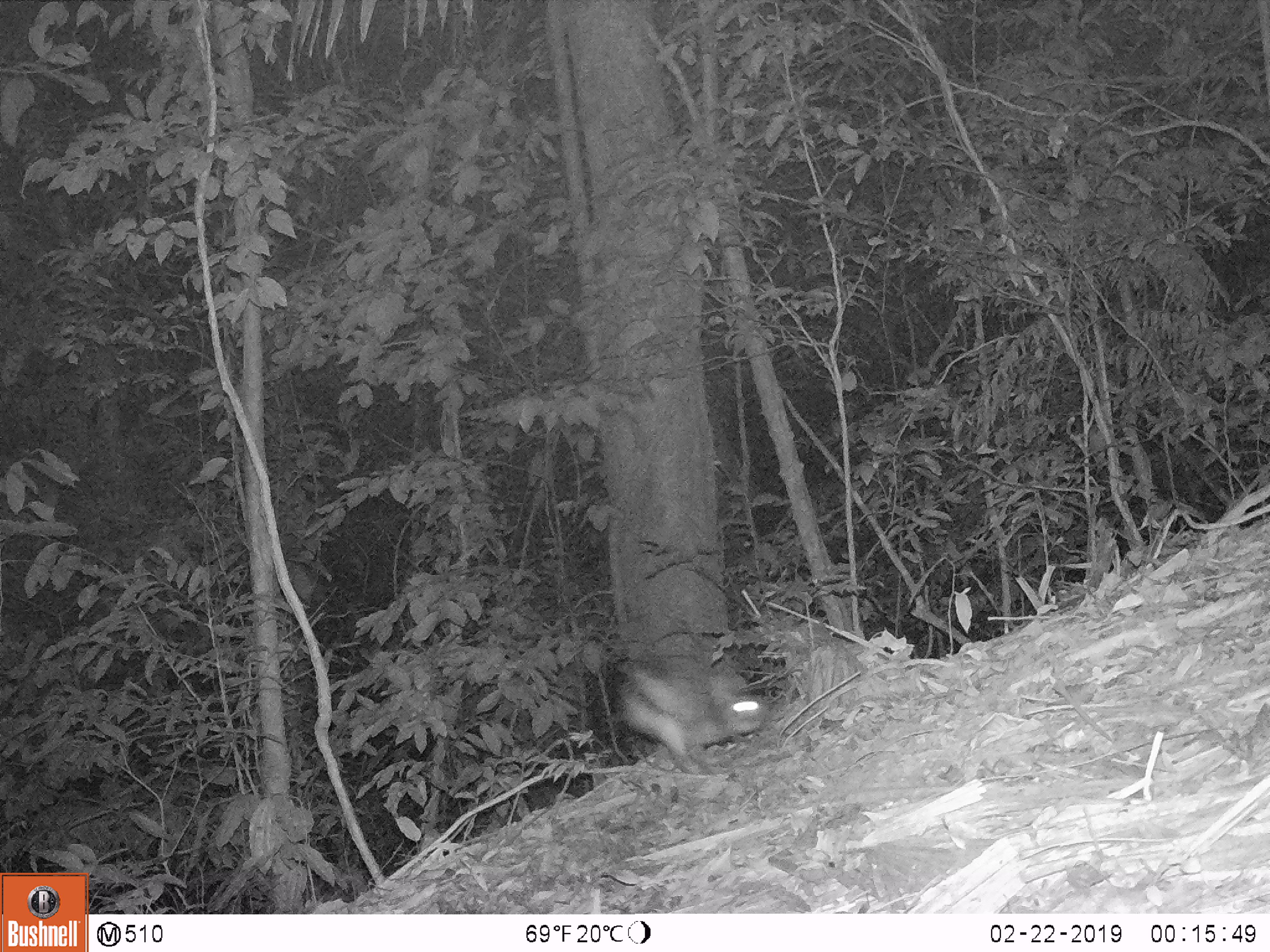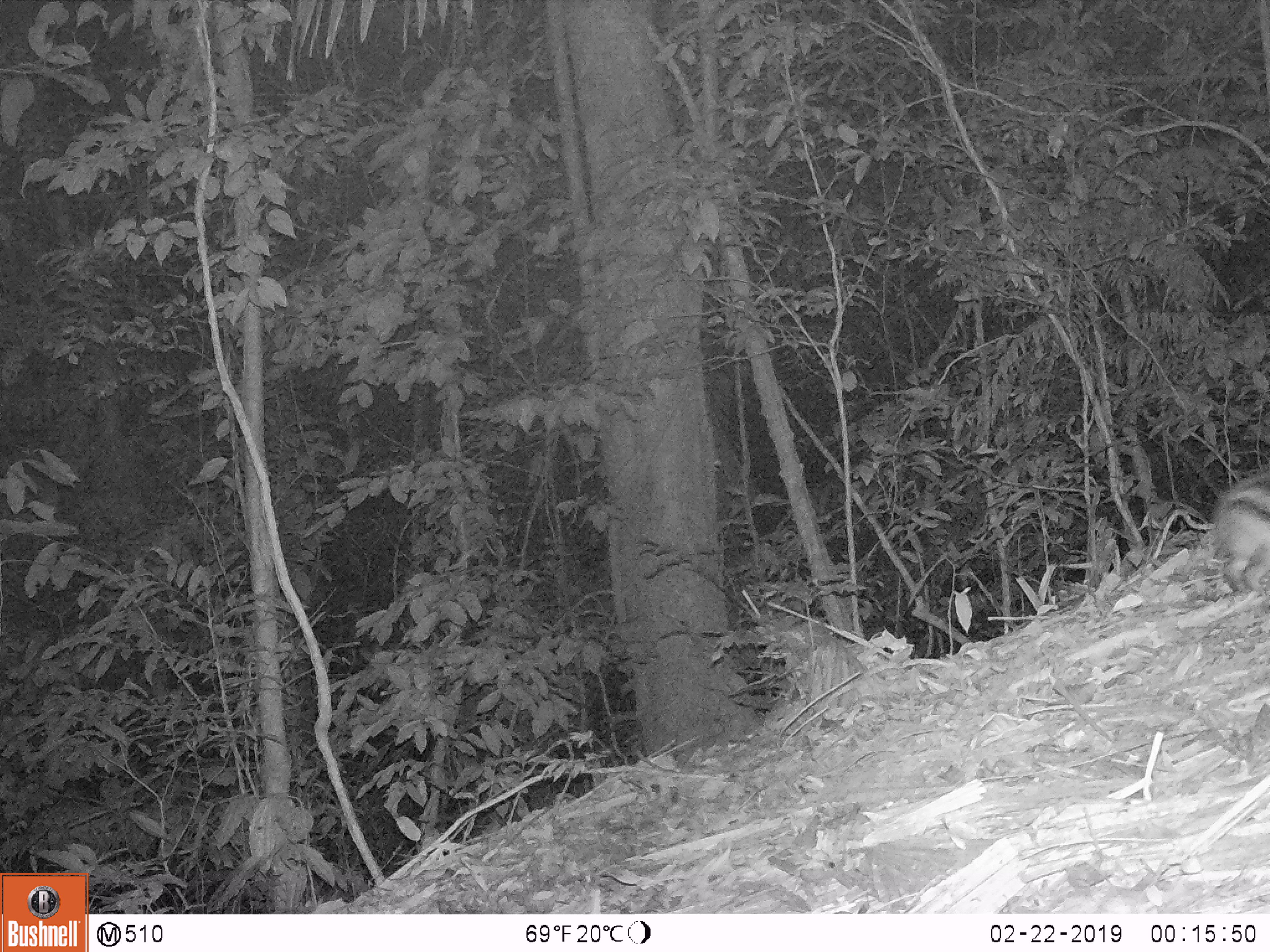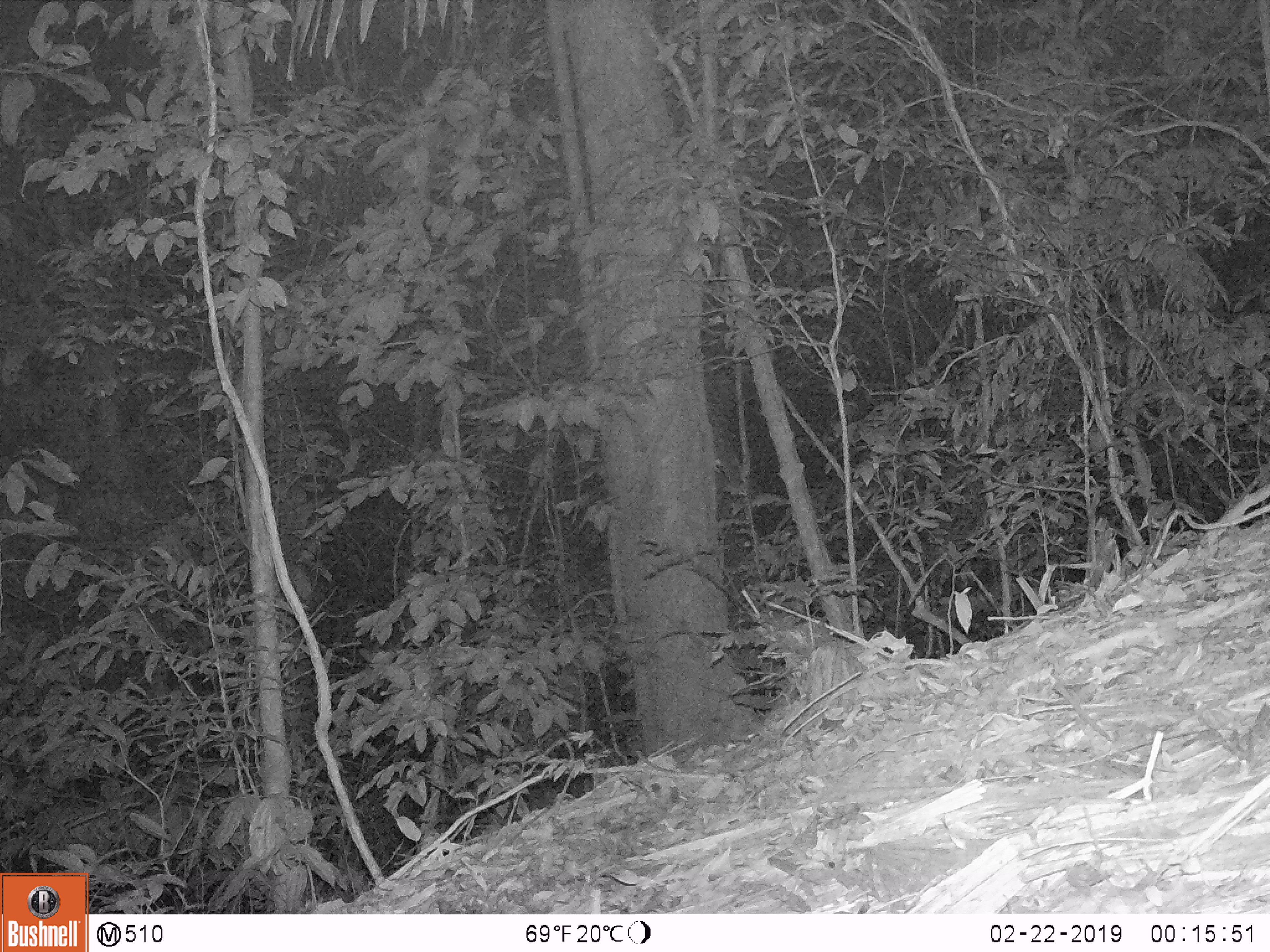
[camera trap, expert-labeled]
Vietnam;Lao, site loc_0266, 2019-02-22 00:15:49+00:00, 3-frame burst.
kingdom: Animalia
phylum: Chordata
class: Mammalia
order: Lagomorpha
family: Leporidae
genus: Nesolagus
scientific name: Nesolagus timminsi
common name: annamite striped rabbit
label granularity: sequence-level